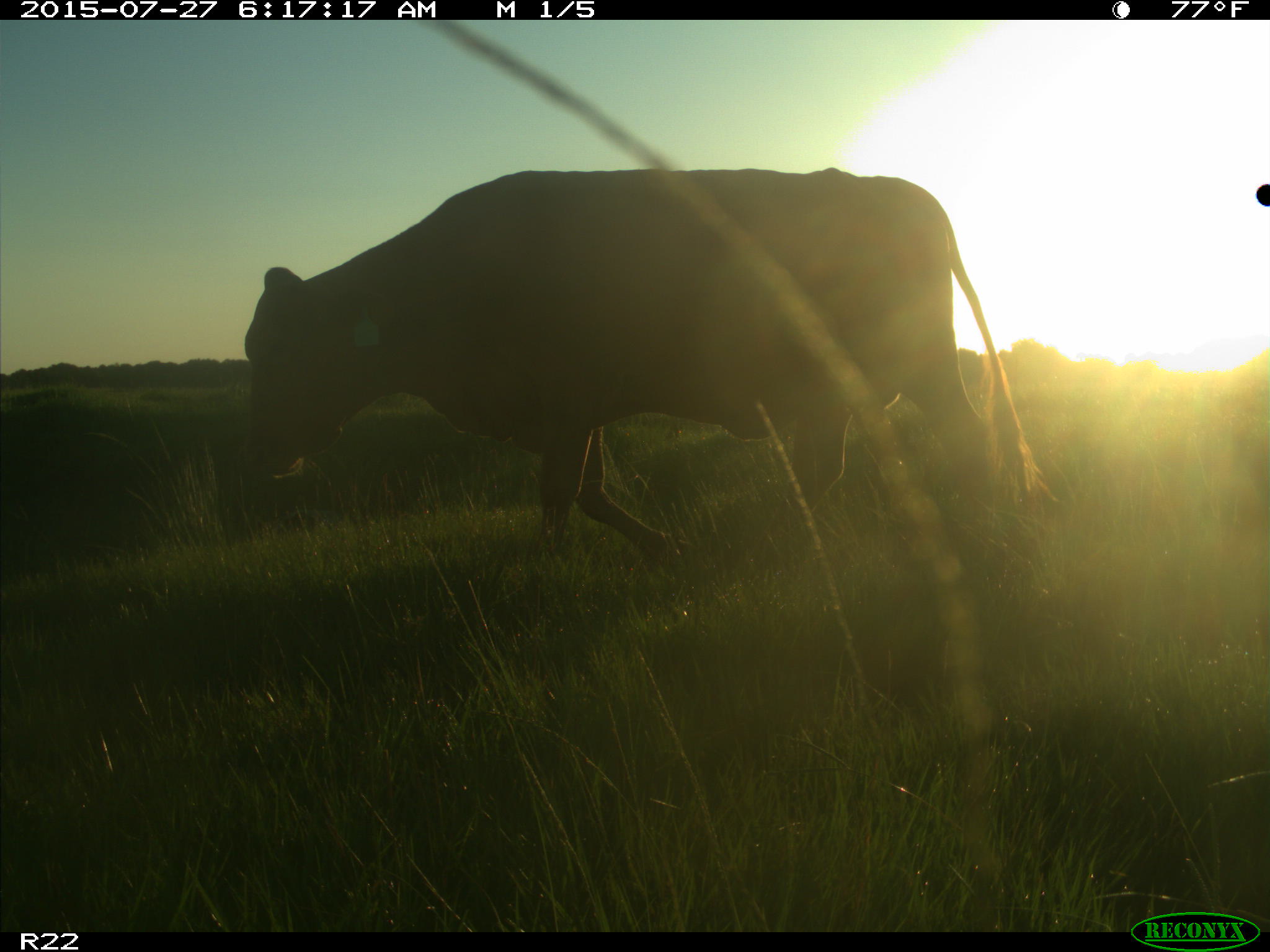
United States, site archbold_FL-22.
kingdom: Animalia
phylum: Chordata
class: Mammalia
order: Artiodactyla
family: Bovidae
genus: Bos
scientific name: Bos taurus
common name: domestic cow